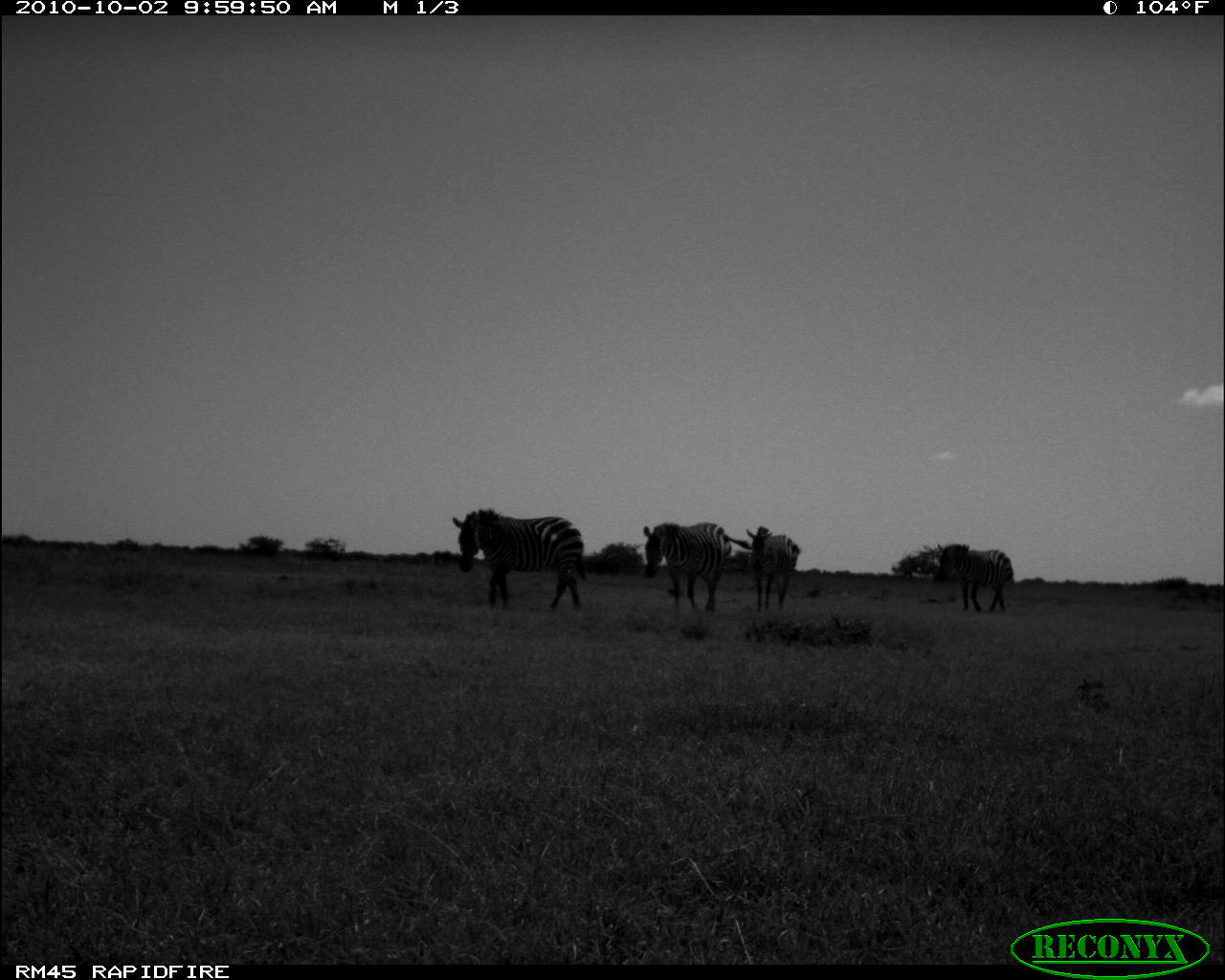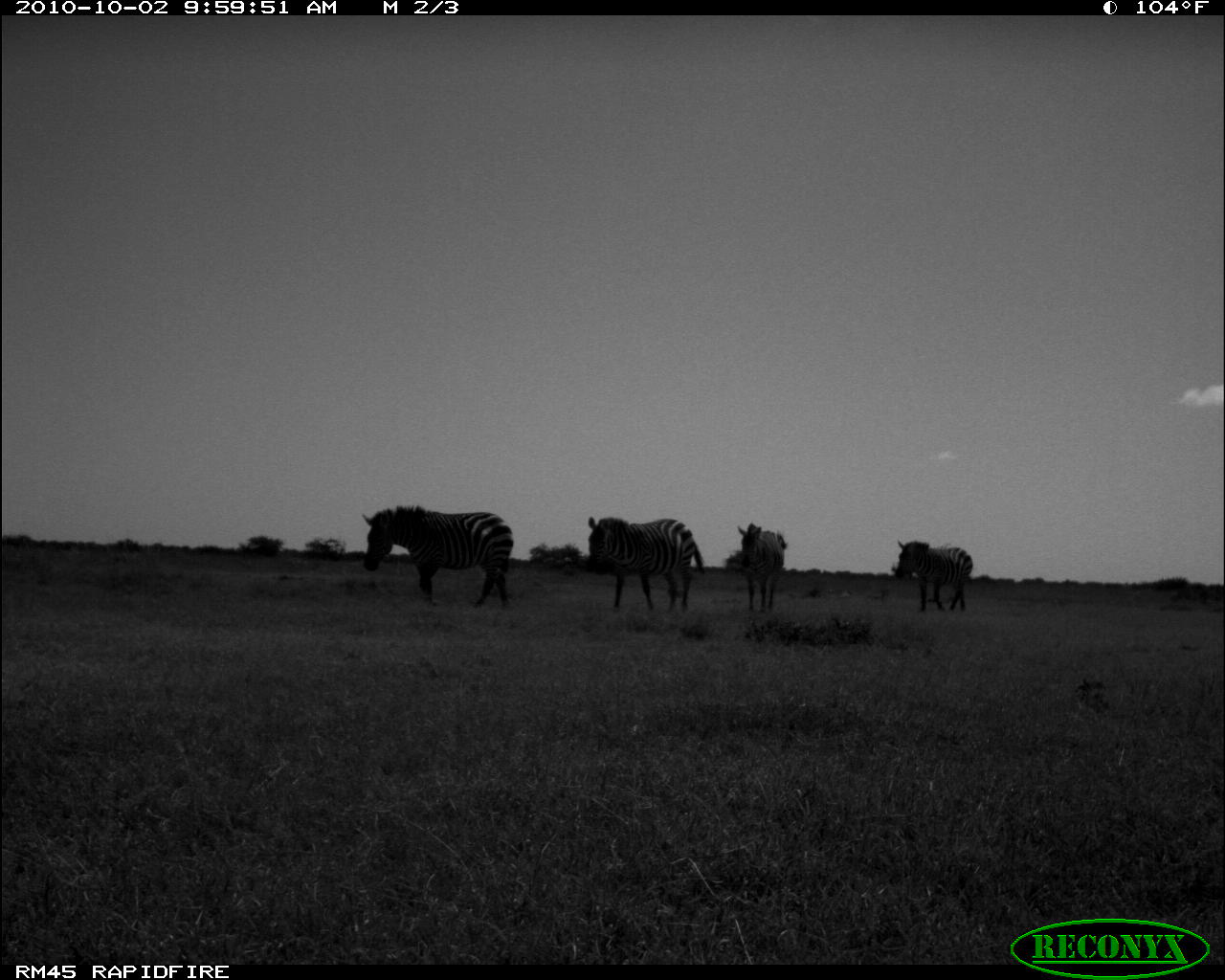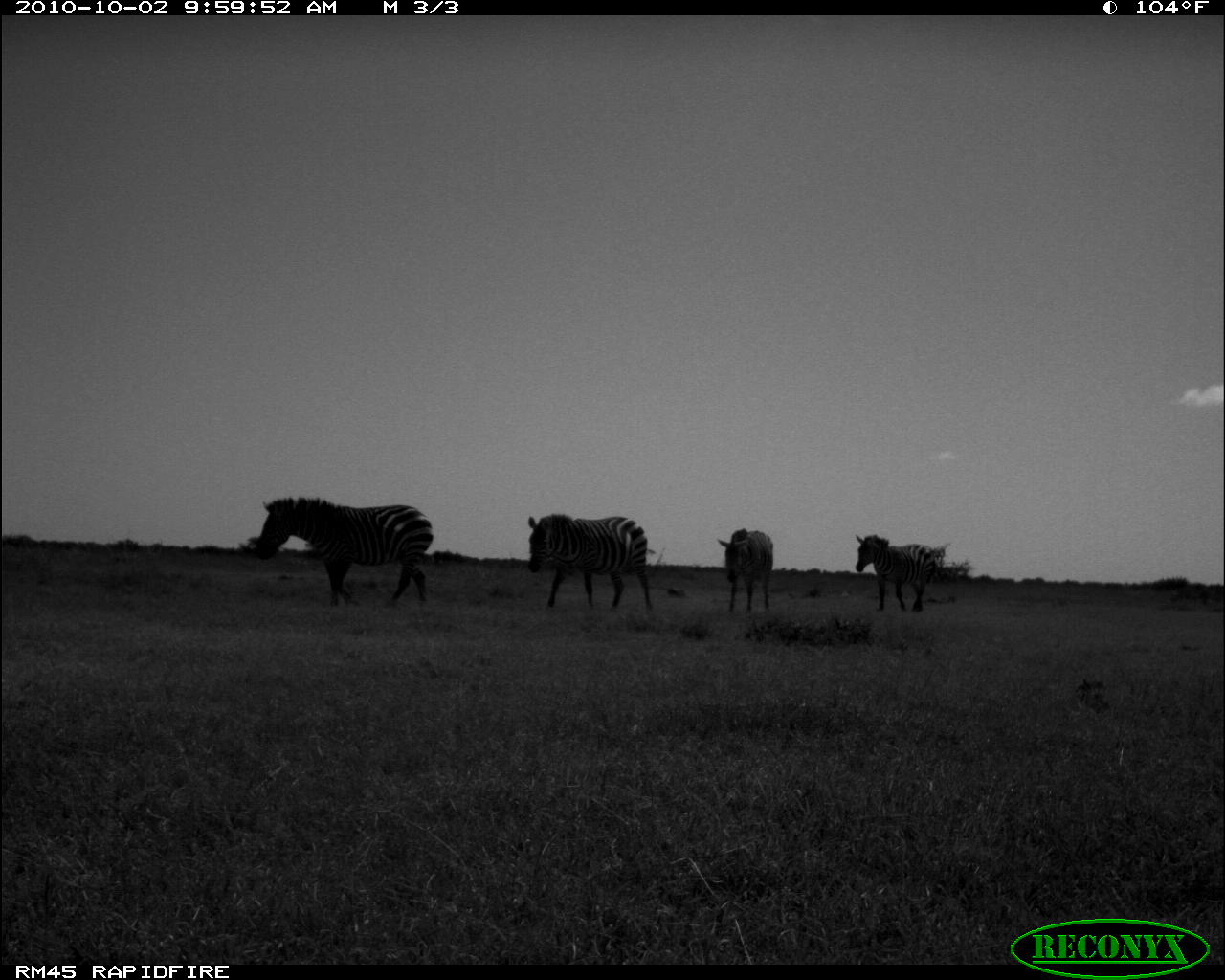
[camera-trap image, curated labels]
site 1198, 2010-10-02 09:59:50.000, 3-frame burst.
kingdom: Animalia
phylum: Chordata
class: Mammalia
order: Perissodactyla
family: Equidae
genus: Equus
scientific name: Equus quagga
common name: plains zebra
Equus quagga (plains zebra), count 4.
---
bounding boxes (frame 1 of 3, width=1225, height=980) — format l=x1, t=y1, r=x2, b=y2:
equus quagga: l=449, t=507, r=585, b=612; l=640, t=521, r=752, b=610; l=935, t=542, r=1016, b=612; l=746, t=524, r=801, b=610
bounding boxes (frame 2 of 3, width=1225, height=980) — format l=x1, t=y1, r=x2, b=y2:
equus quagga: l=358, t=504, r=513, b=604; l=585, t=514, r=706, b=611; l=893, t=538, r=974, b=611; l=735, t=520, r=787, b=611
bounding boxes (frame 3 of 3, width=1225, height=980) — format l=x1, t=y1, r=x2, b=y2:
equus quagga: l=251, t=496, r=435, b=609; l=524, t=514, r=652, b=613; l=853, t=531, r=934, b=614; l=717, t=528, r=772, b=610